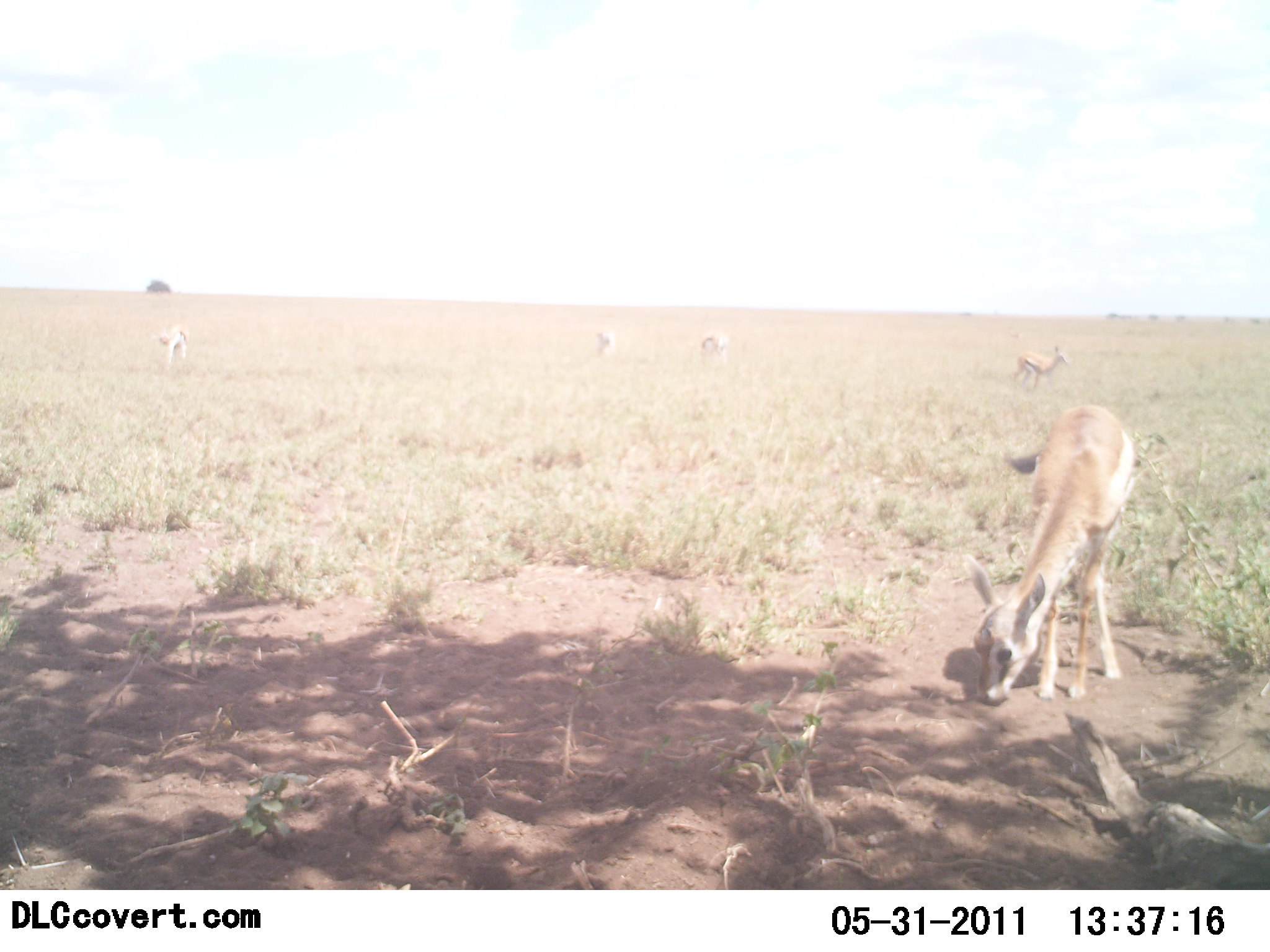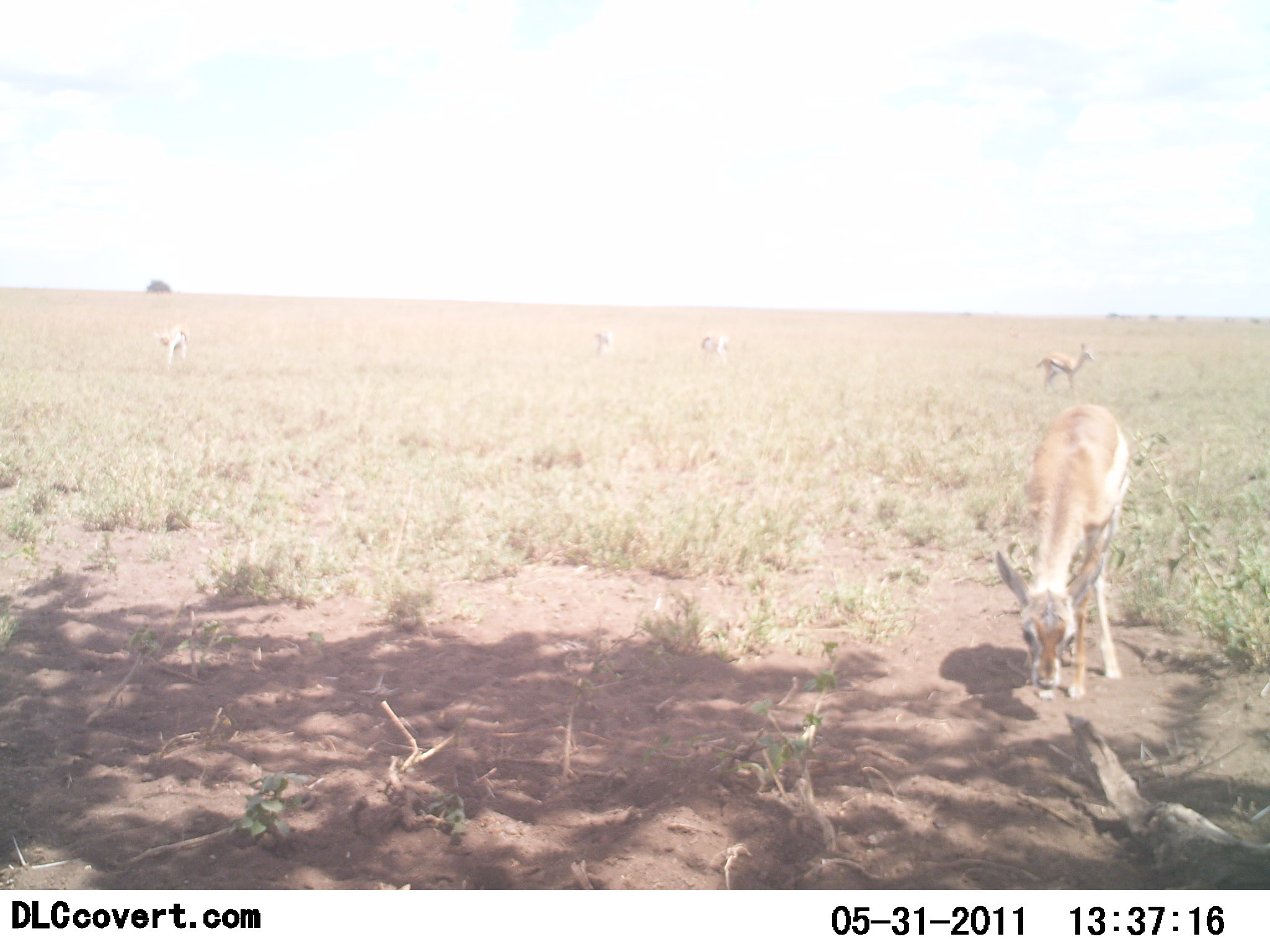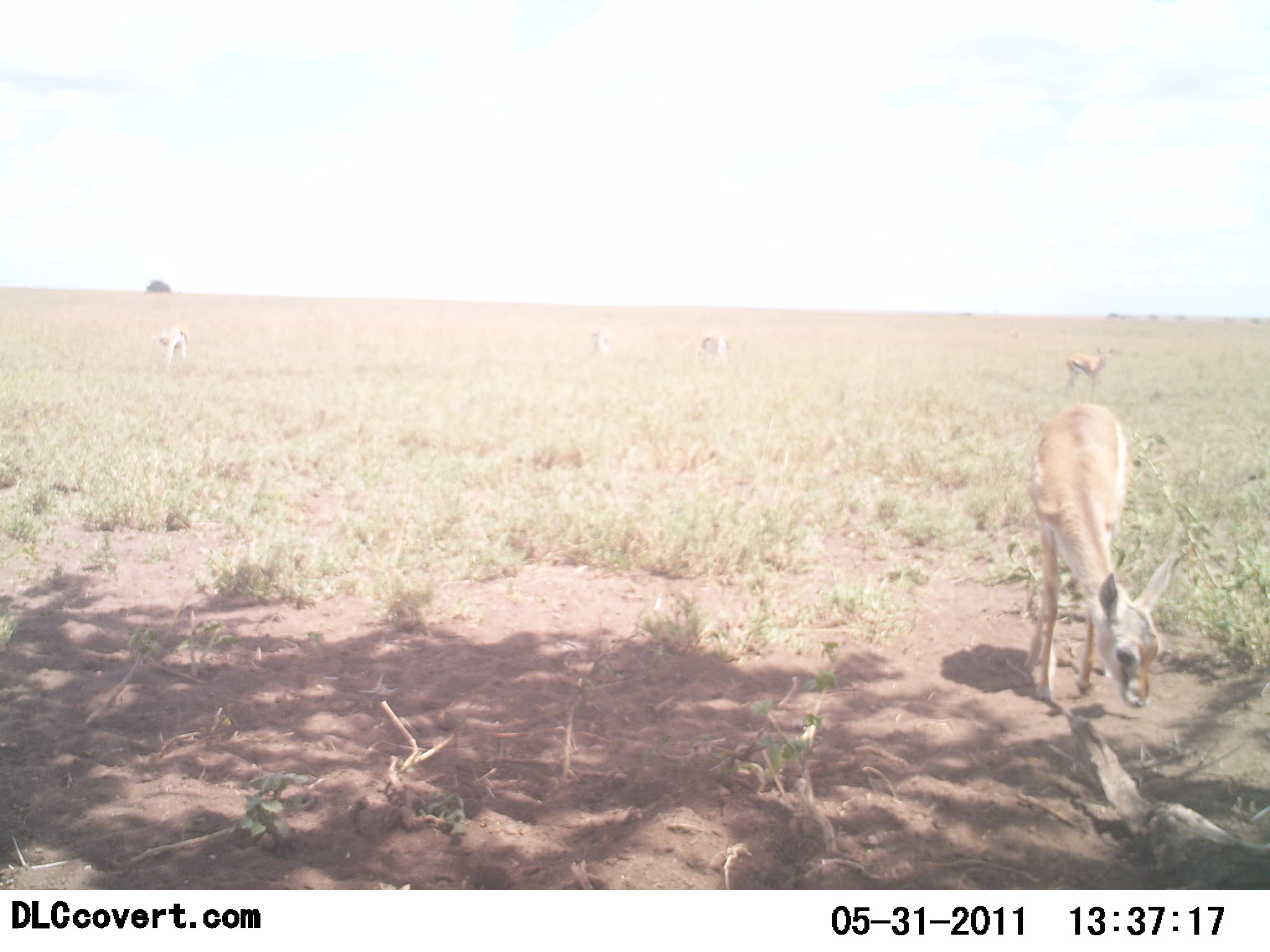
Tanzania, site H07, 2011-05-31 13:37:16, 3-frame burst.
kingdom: Animalia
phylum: Chordata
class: Mammalia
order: Artiodactyla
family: Bovidae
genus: Eudorcas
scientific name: Eudorcas thomsonii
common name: thomson's gazelle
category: gazellethomsons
Gazellethomsons (thomson's gazelle) (Eudorcas thomsonii), count 5. Behavior (volunteer vote fractions): standing 75%, resting 0%, moving 38%, interacting 0%. Young present (vote fraction): 12%. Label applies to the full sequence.